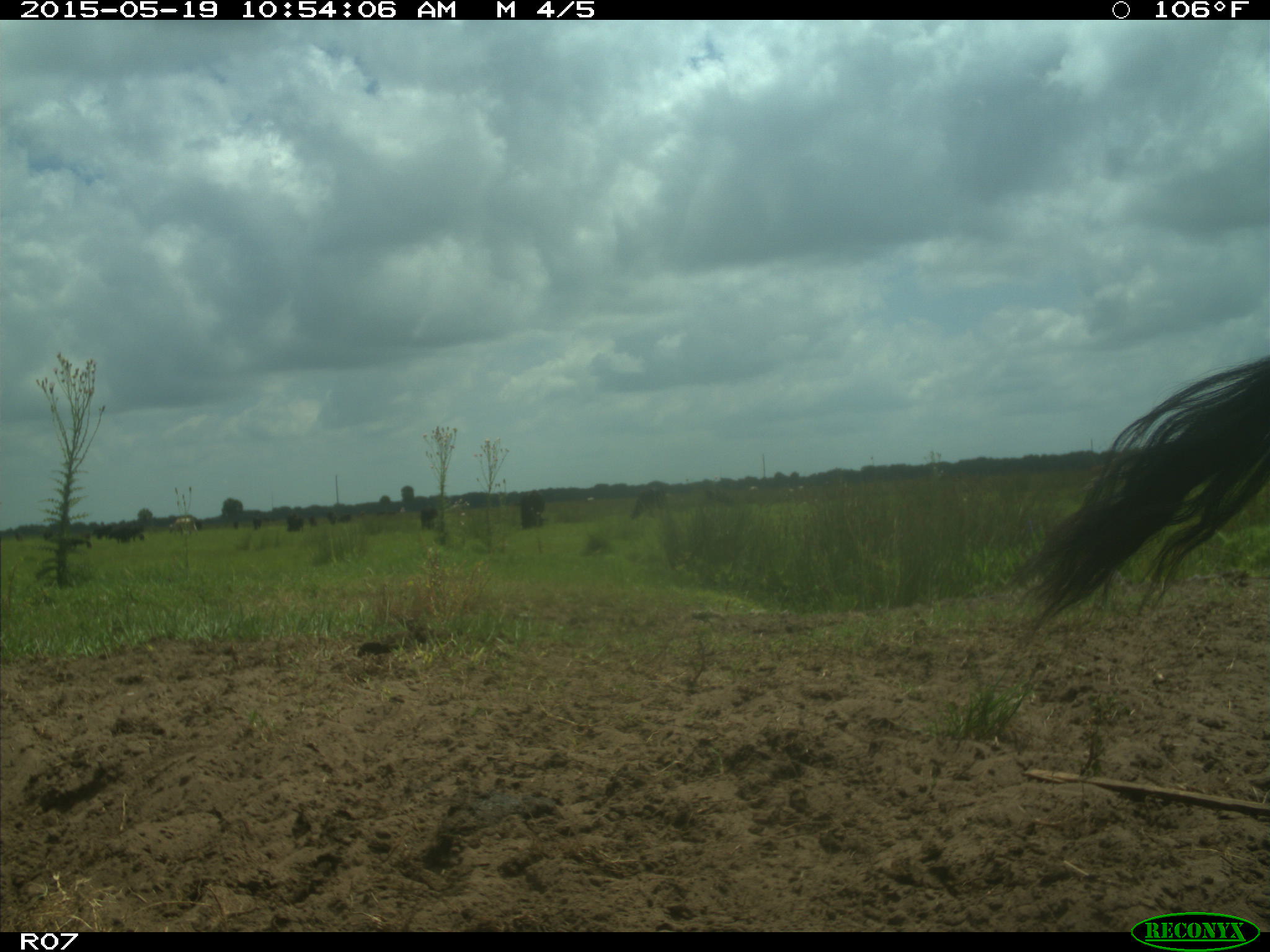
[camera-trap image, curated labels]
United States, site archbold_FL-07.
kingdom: Animalia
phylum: Chordata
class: Mammalia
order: Artiodactyla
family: Bovidae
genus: Bos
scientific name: Bos taurus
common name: domestic cow